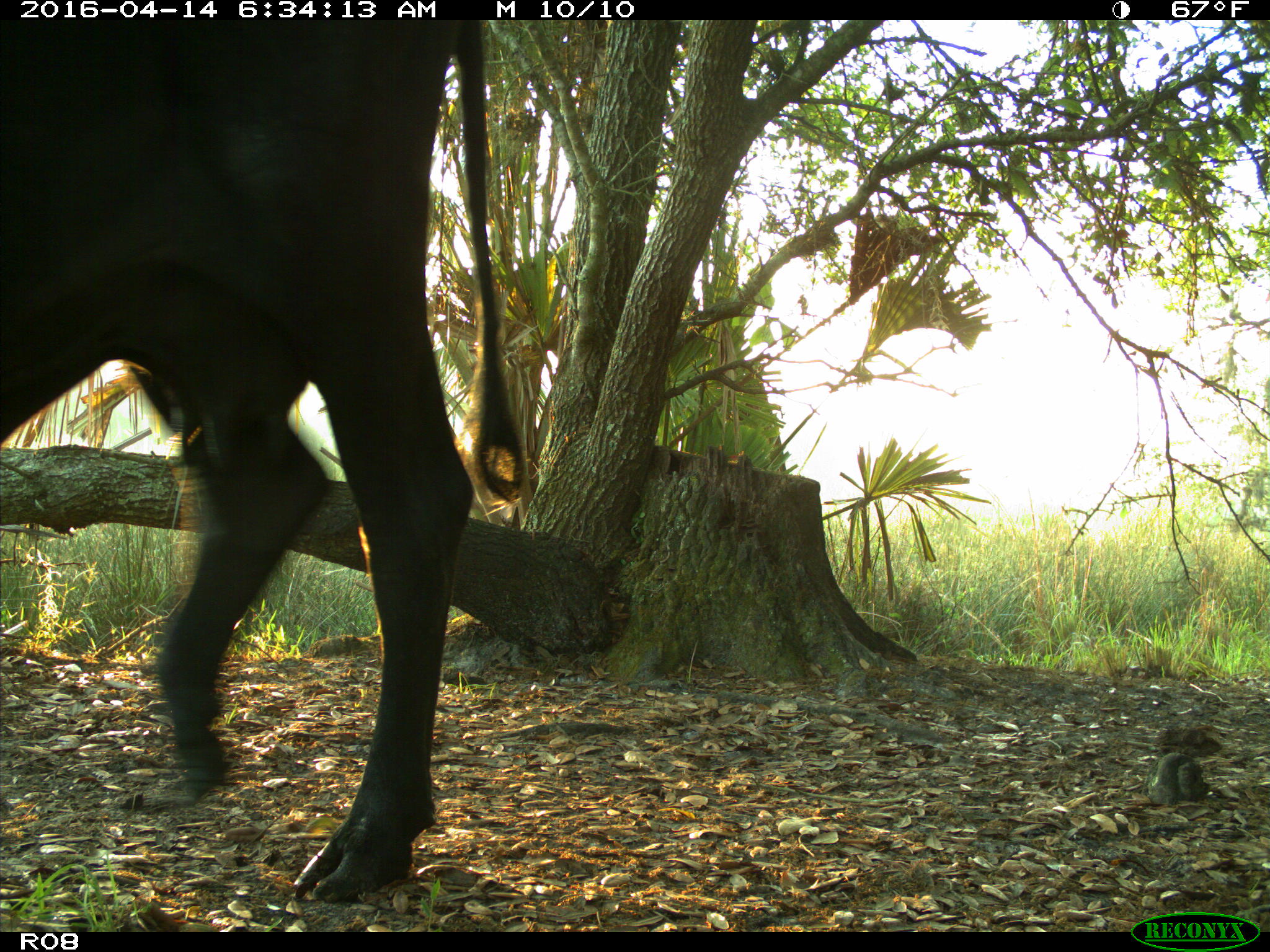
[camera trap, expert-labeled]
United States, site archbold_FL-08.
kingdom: Animalia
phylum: Chordata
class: Mammalia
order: Artiodactyla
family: Bovidae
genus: Bos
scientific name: Bos taurus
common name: domestic cow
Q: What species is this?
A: Bos taurus (domestic cow).